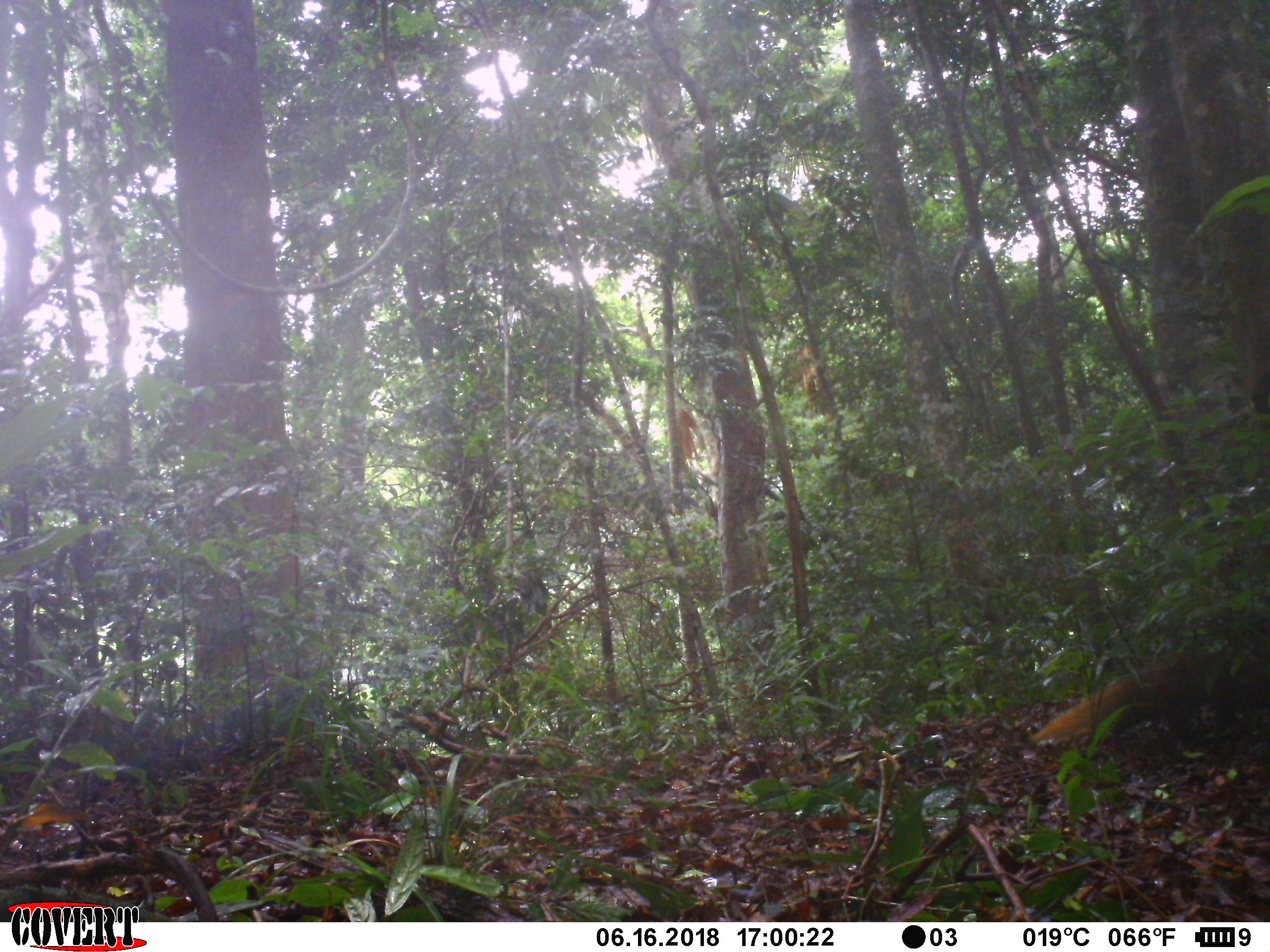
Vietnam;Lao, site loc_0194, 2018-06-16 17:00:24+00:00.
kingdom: Animalia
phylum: Chordata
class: Mammalia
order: Carnivora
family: Herpestidae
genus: Urva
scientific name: Urva urva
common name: crab-eating mongoose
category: crab eating mongoose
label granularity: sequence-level